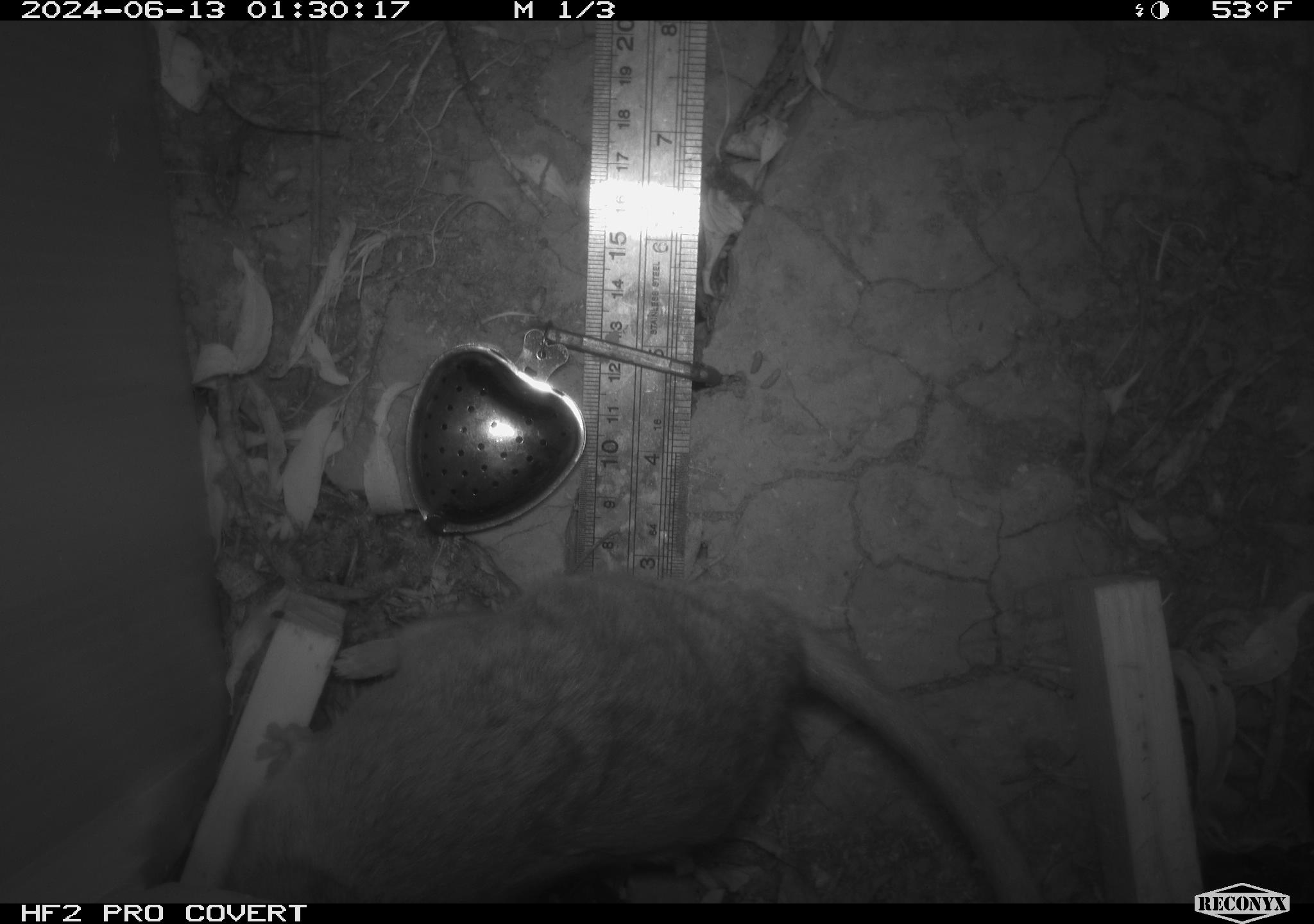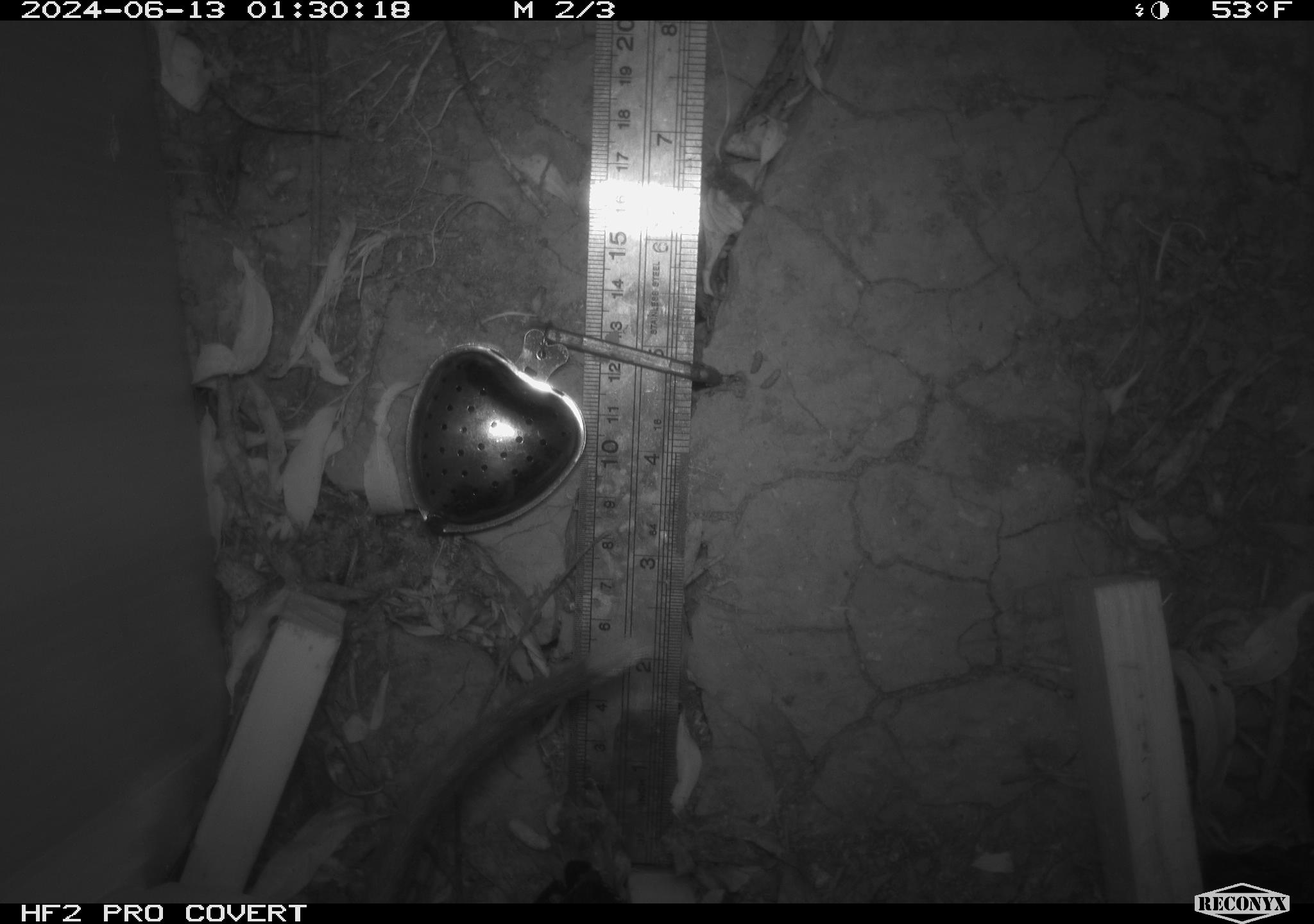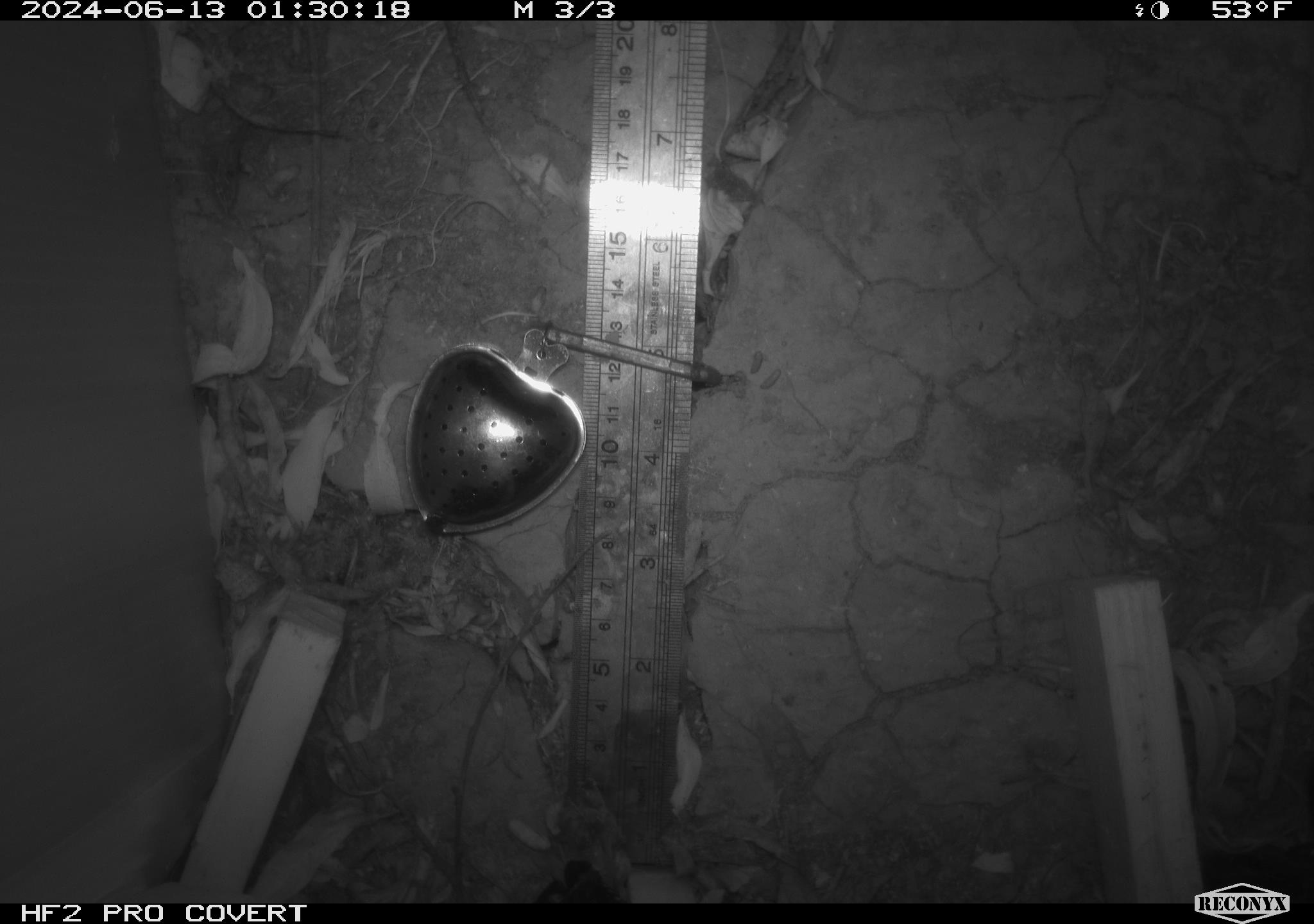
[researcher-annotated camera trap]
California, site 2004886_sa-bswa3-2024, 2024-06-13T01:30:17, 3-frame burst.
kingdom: Animalia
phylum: Chordata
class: Mammalia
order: Rodentia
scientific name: Rodentia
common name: woodrat or rat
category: woodrat or rat species